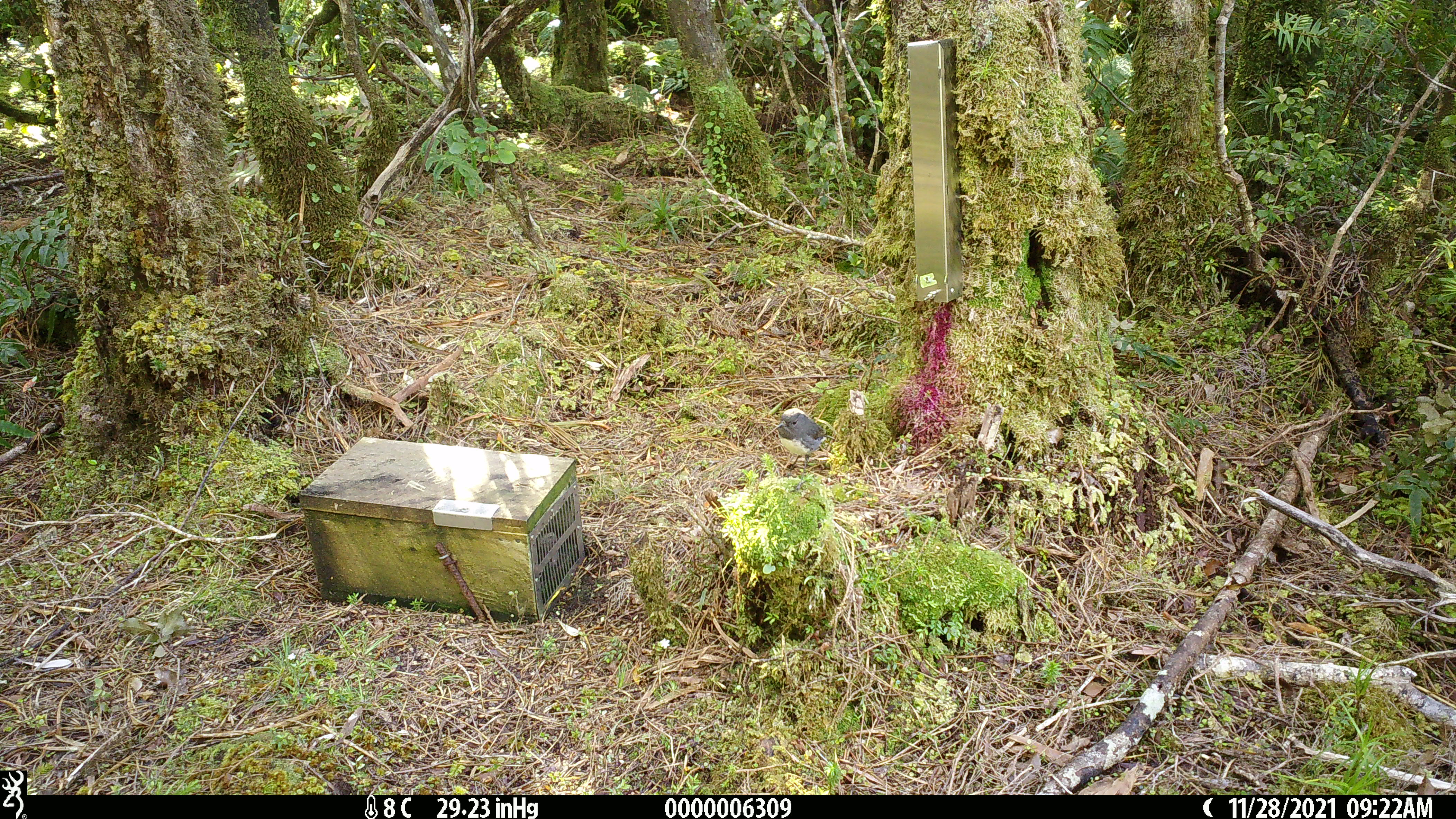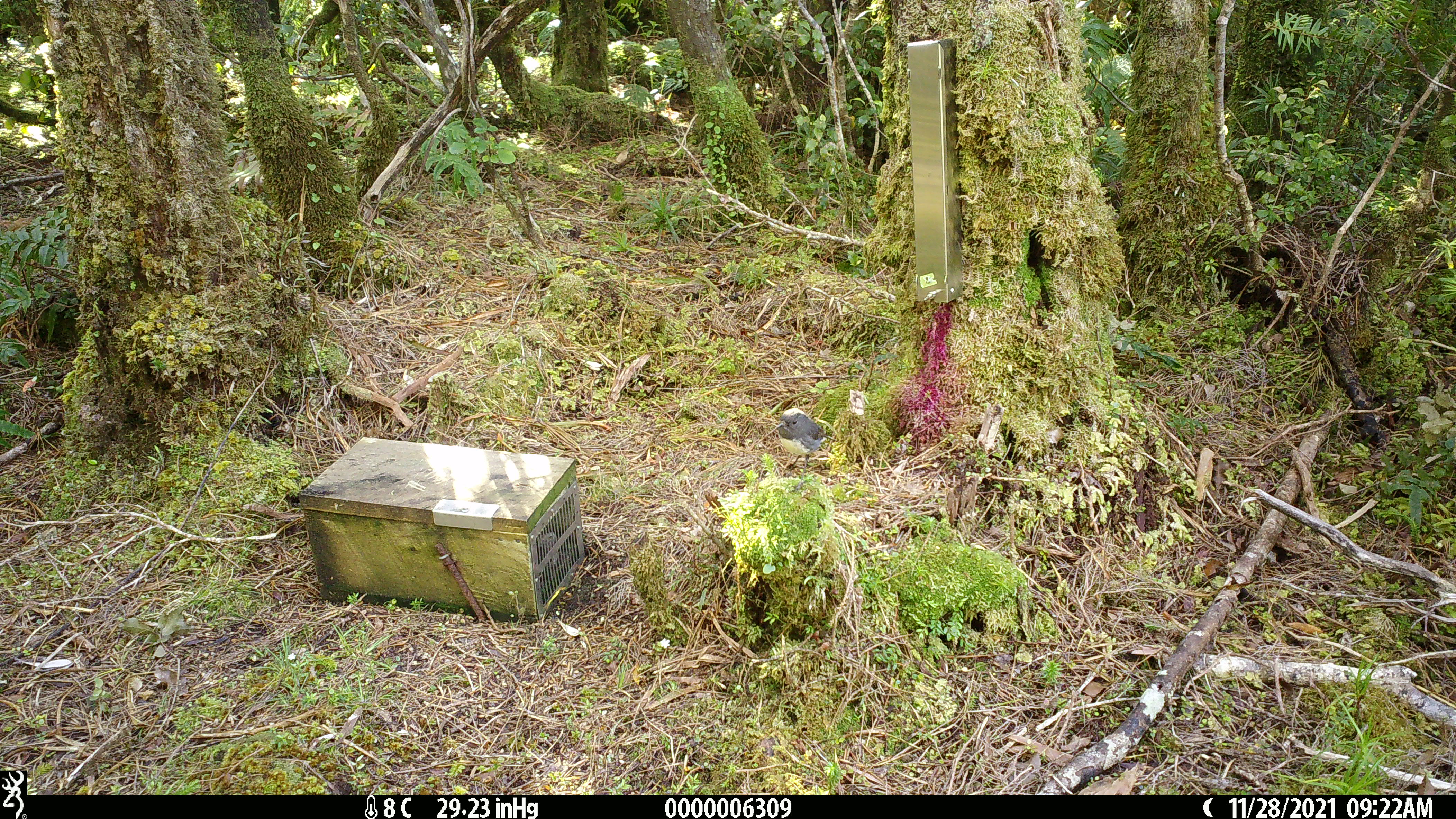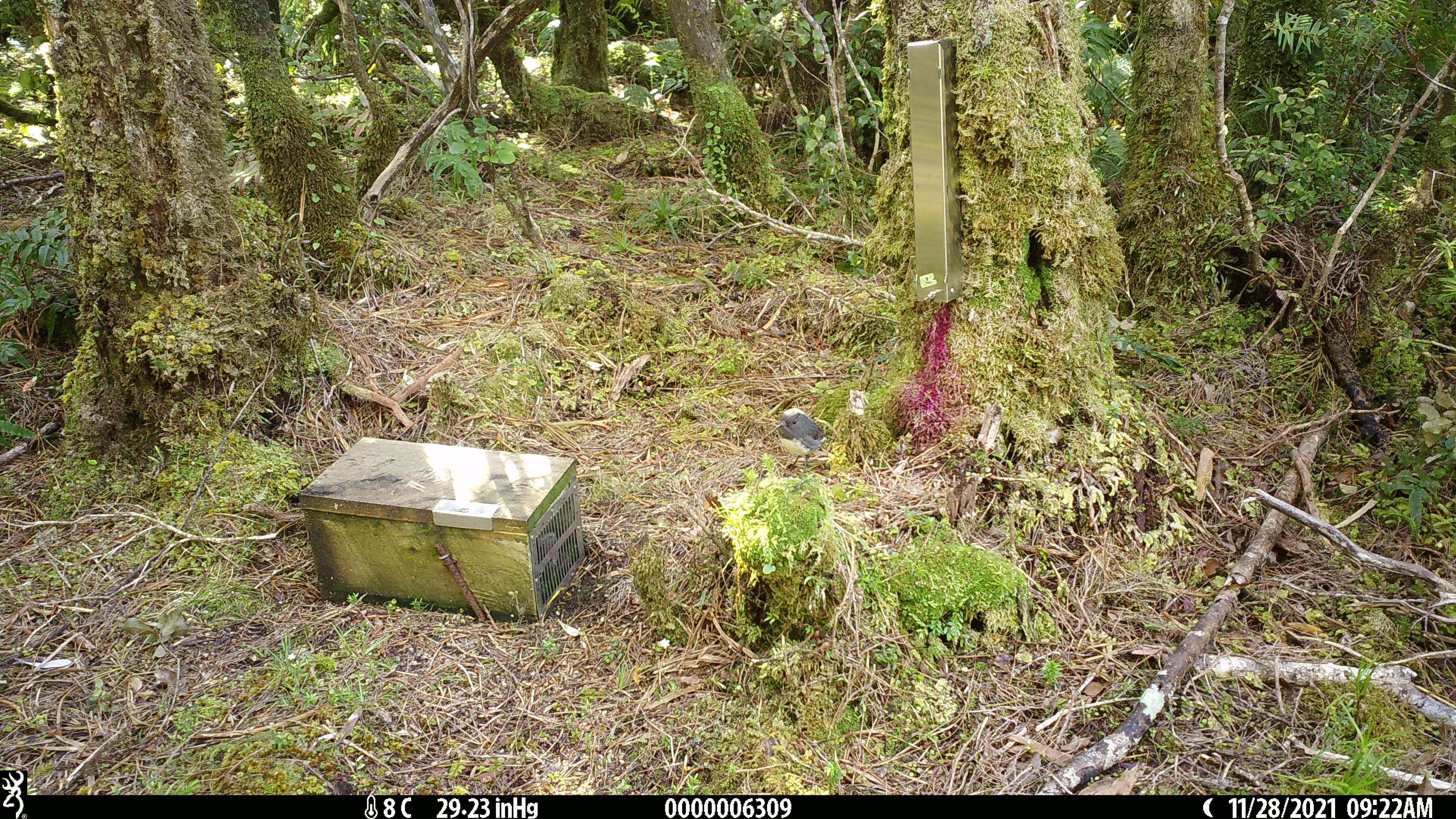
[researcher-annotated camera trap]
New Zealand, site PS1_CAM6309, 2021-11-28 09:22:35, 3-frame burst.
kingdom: Animalia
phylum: Chordata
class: Aves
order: Passeriformes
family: Petroicidae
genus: Petroica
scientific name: Petroica australis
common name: new zealand robin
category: robin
Robin (new zealand robin) (Petroica australis).